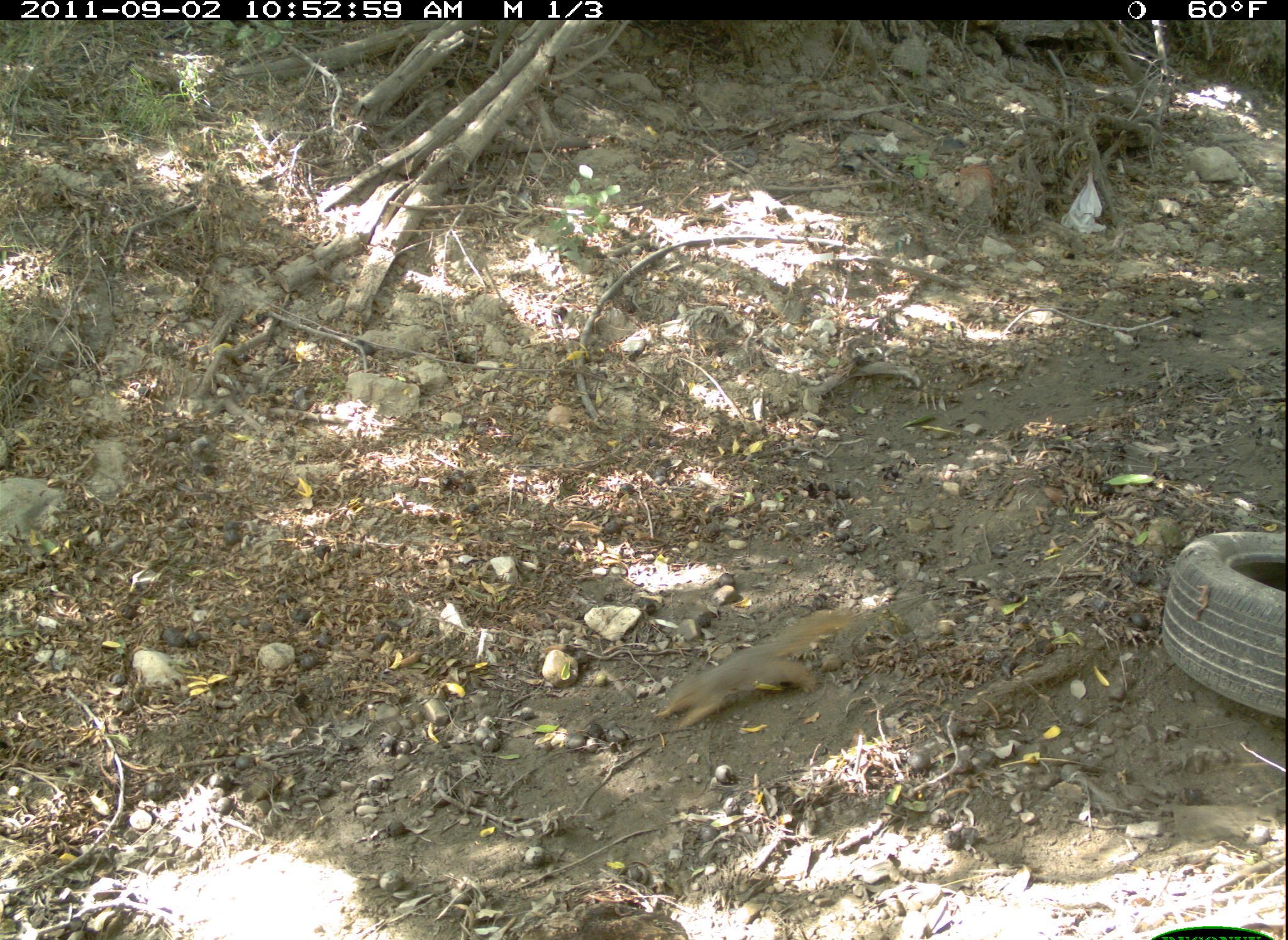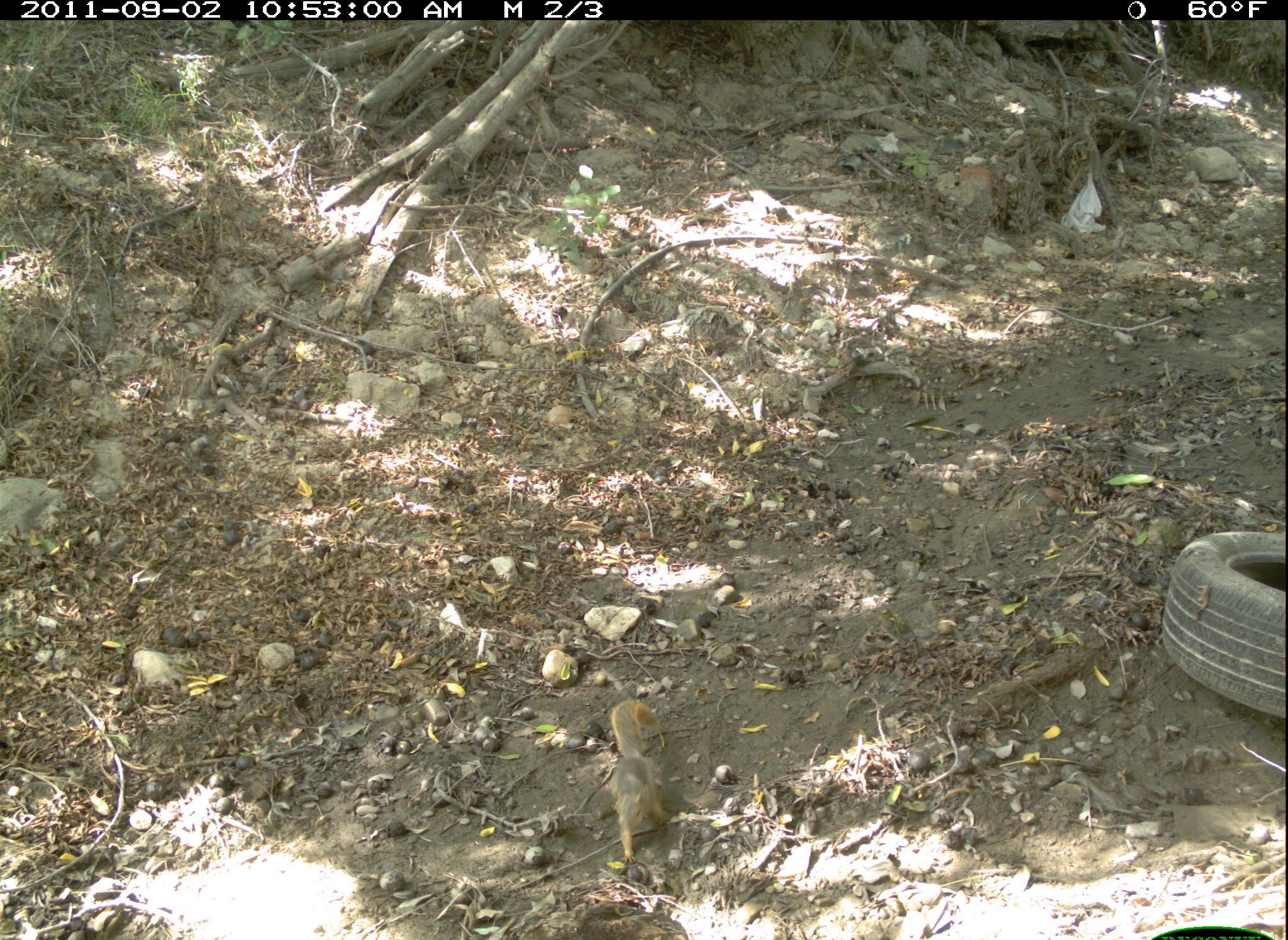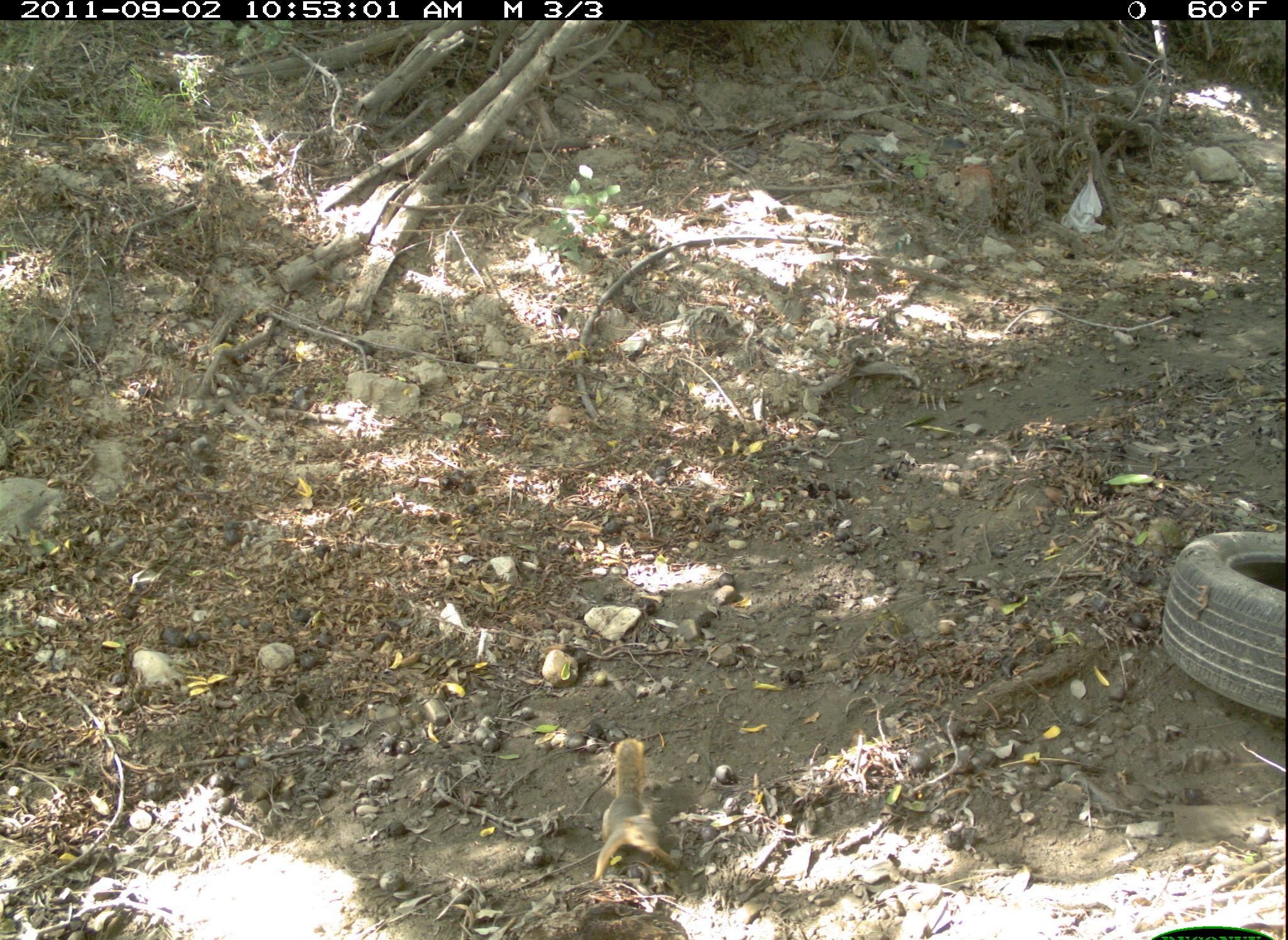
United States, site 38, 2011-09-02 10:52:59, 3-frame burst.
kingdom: Animalia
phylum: Chordata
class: Mammalia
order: Rodentia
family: Sciuridae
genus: Sciurus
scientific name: Sciurus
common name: squirrel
Squirrel (Sciurus).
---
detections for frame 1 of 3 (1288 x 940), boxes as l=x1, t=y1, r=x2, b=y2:
squirrel: l=646, t=604, r=881, b=739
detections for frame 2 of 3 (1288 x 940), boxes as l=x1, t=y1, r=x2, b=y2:
squirrel: l=601, t=693, r=681, b=862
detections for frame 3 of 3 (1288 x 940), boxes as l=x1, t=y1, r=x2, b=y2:
squirrel: l=589, t=730, r=684, b=894